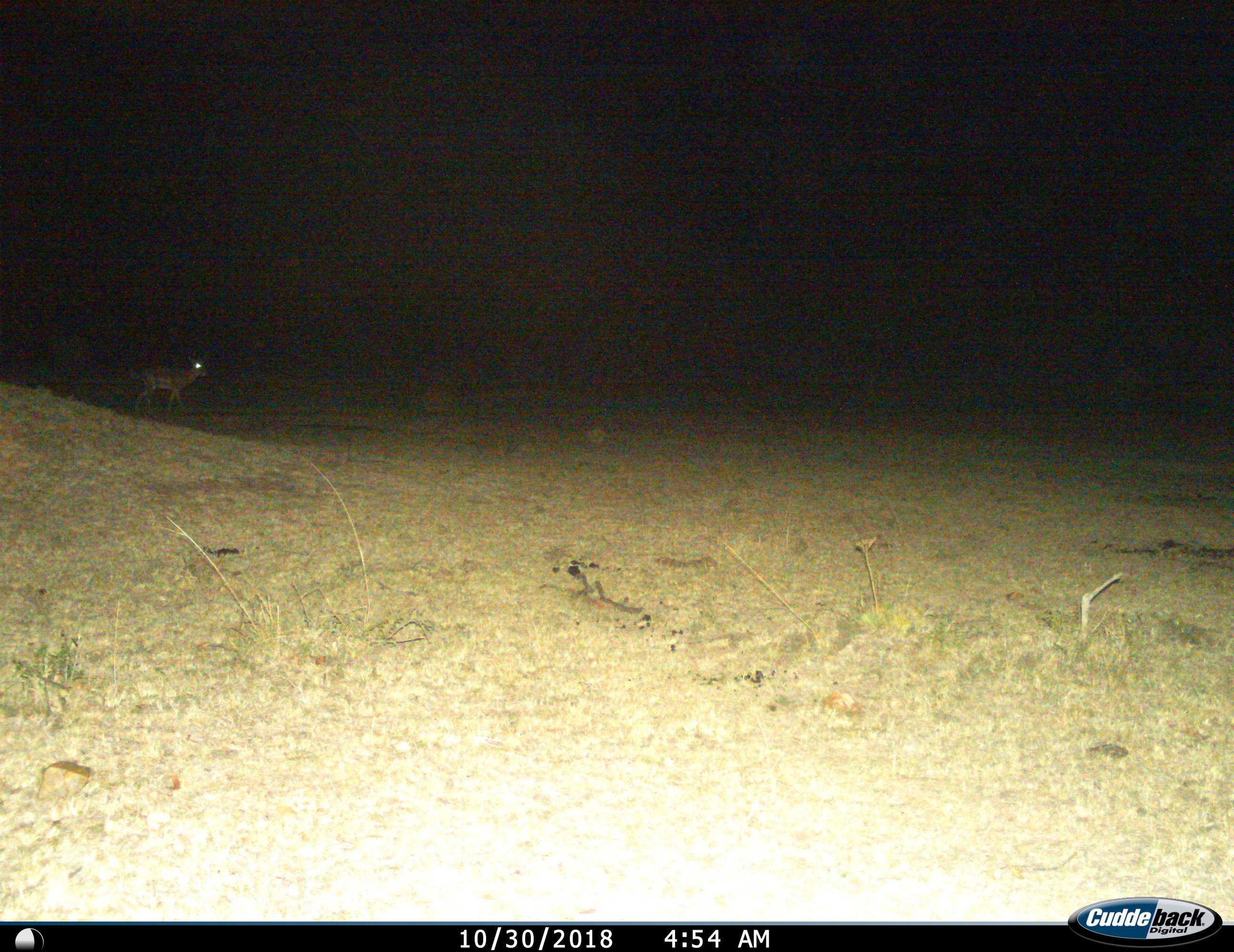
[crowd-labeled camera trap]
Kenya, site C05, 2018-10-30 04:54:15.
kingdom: Animalia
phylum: Chordata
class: Mammalia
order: Artiodactyla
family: Bovidae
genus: Aepyceros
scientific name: Aepyceros melampus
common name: impala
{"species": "impala (Aepyceros melampus)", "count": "1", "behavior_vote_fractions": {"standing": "17%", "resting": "0%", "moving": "100%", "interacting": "0%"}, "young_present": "0%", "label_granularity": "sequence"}